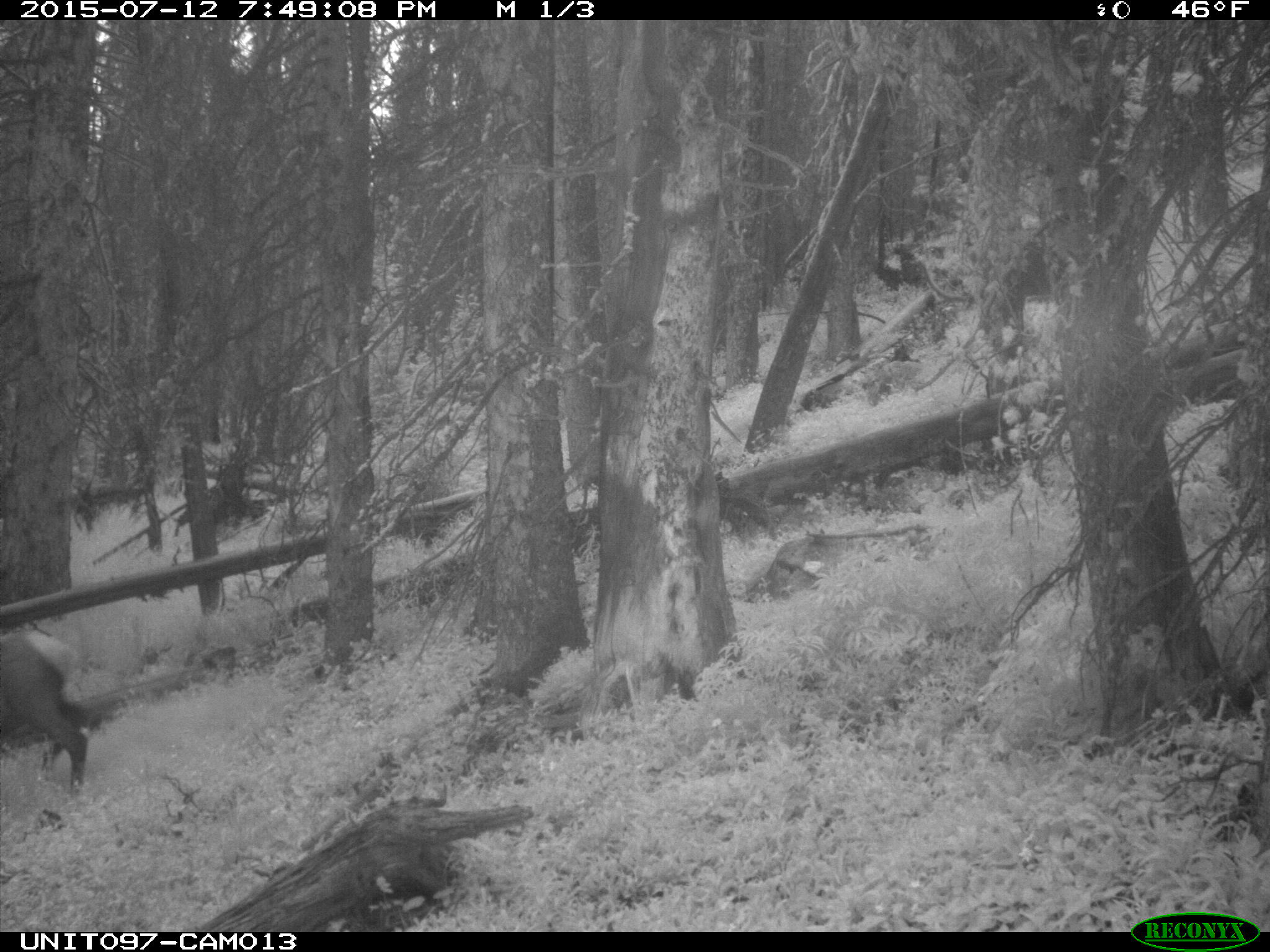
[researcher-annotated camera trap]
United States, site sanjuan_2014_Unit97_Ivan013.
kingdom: Animalia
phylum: Chordata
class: Mammalia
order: Artiodactyla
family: Cervidae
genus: Cervus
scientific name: Cervus elaphus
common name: red deer